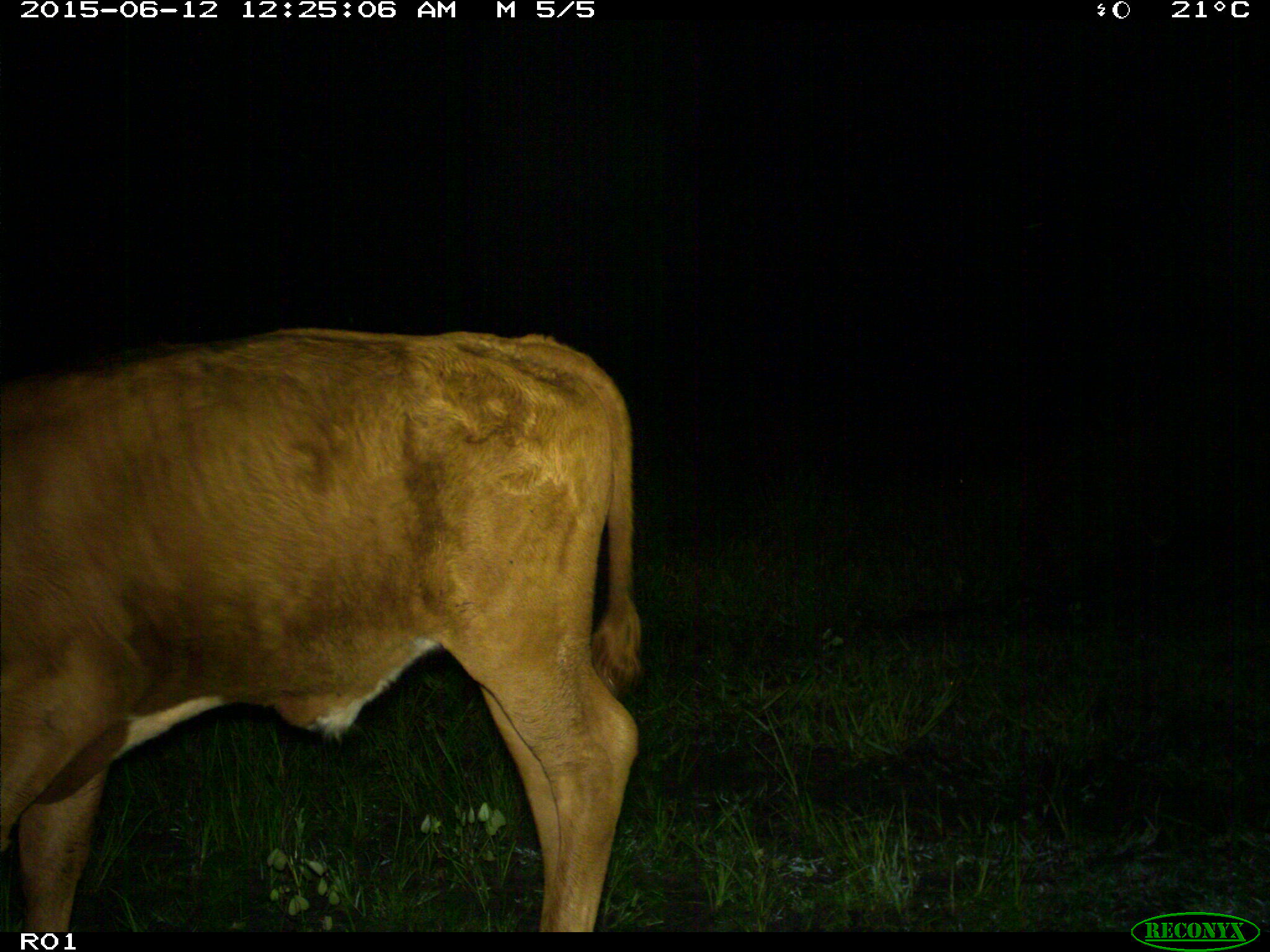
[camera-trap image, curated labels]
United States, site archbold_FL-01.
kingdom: Animalia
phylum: Chordata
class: Mammalia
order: Artiodactyla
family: Bovidae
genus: Bos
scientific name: Bos taurus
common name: domestic cow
Bos taurus (domestic cow).